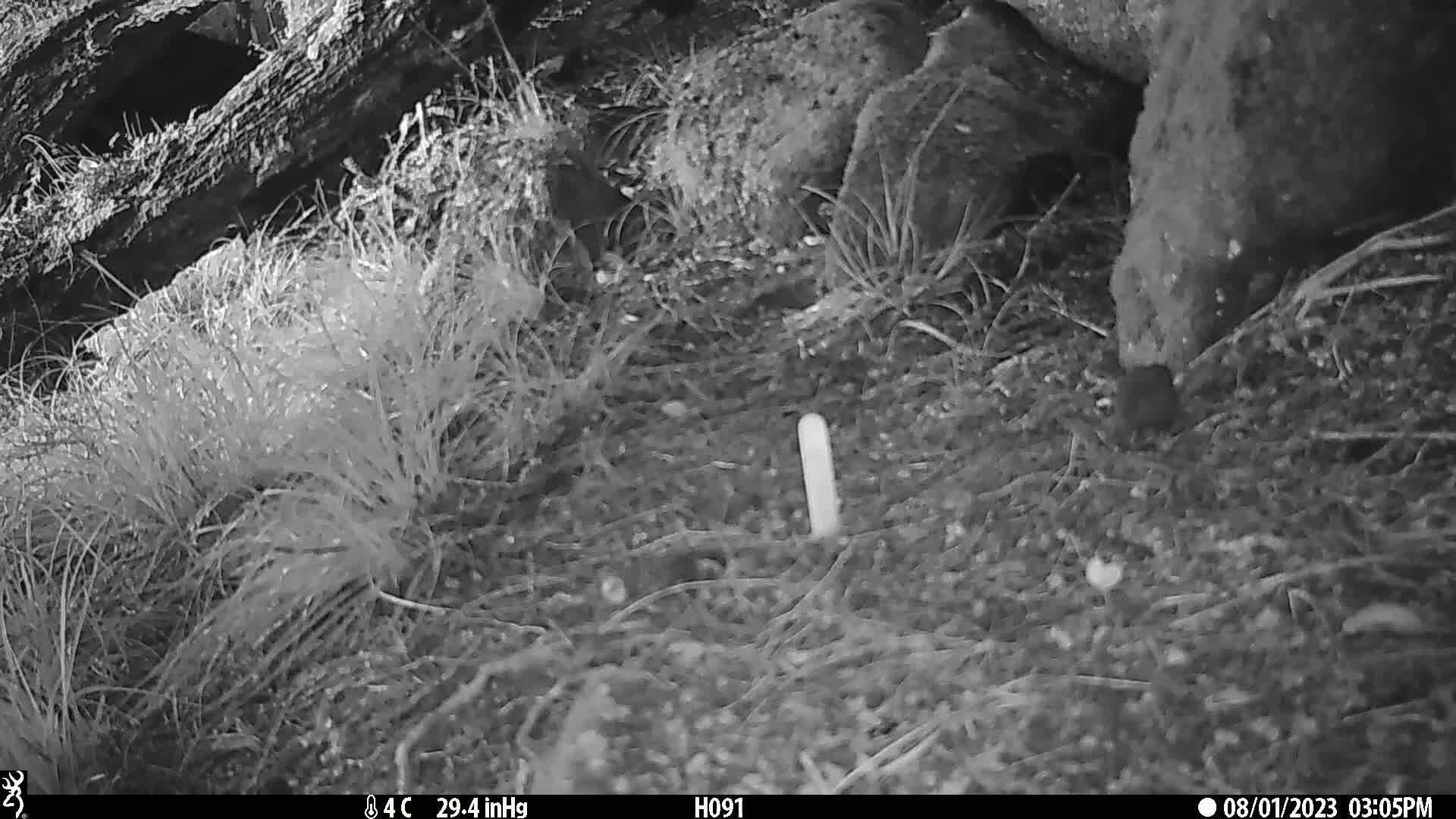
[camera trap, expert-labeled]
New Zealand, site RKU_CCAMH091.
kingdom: Animalia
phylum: Chordata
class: Aves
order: Passeriformes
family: Prunellidae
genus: Prunella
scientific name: Prunella modularis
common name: dunnock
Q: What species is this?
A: Dunnock (Prunella modularis).